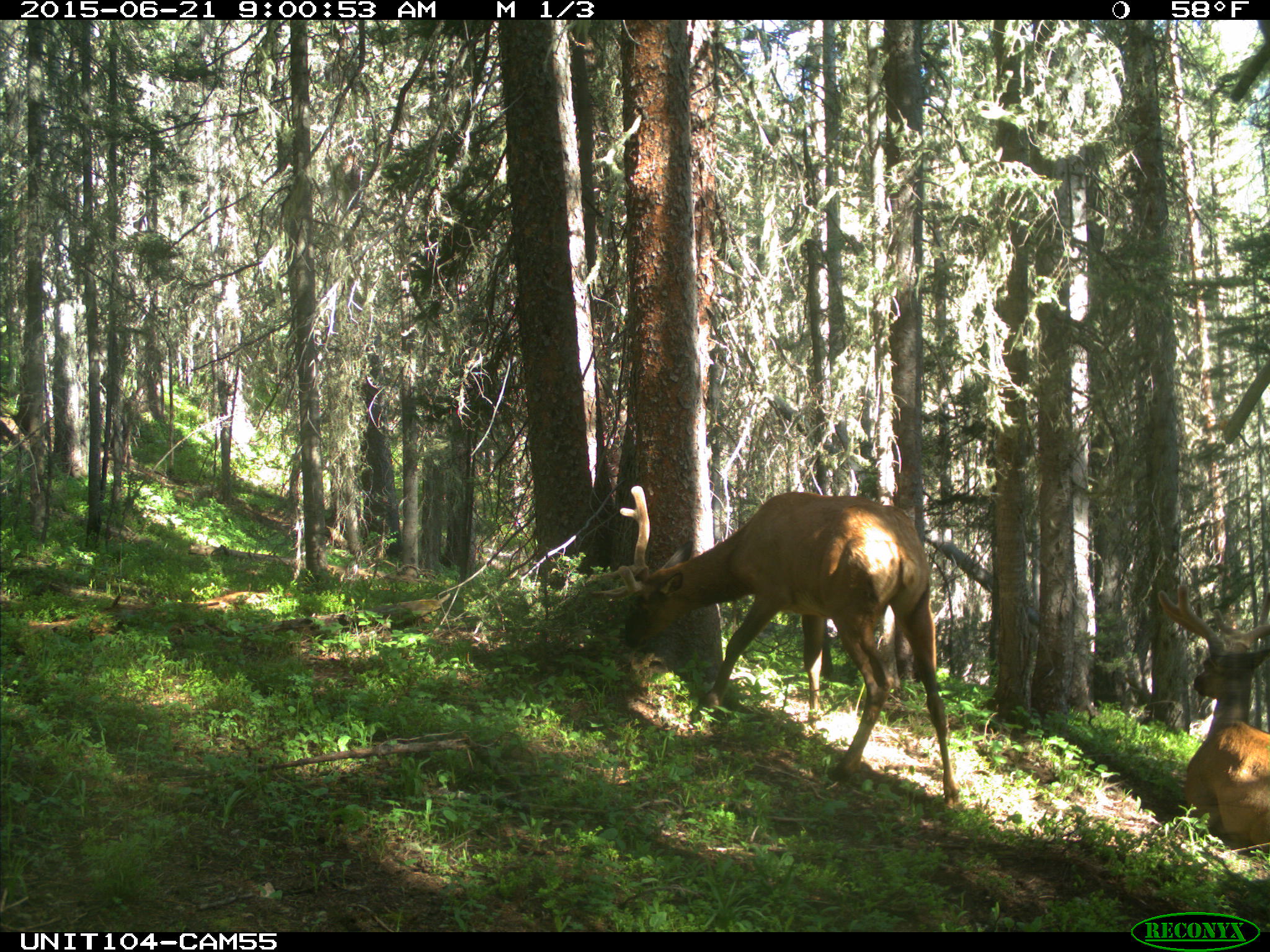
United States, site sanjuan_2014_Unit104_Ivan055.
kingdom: Animalia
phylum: Chordata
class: Mammalia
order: Artiodactyla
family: Cervidae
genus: Cervus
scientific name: Cervus elaphus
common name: red deer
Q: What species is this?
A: Cervus elaphus (red deer).